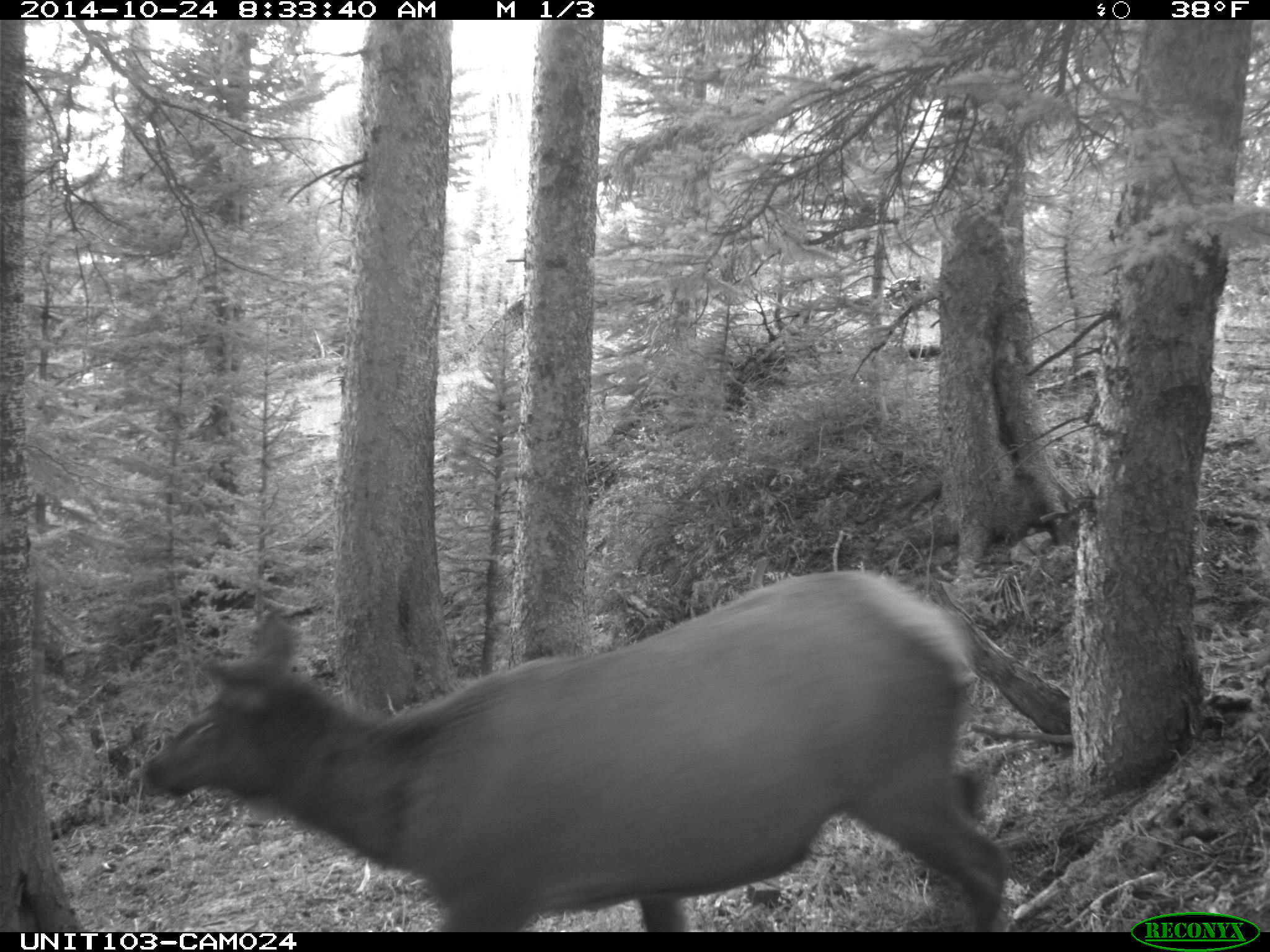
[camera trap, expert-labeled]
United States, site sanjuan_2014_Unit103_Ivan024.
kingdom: Animalia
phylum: Chordata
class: Mammalia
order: Artiodactyla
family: Cervidae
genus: Cervus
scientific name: Cervus elaphus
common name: red deer